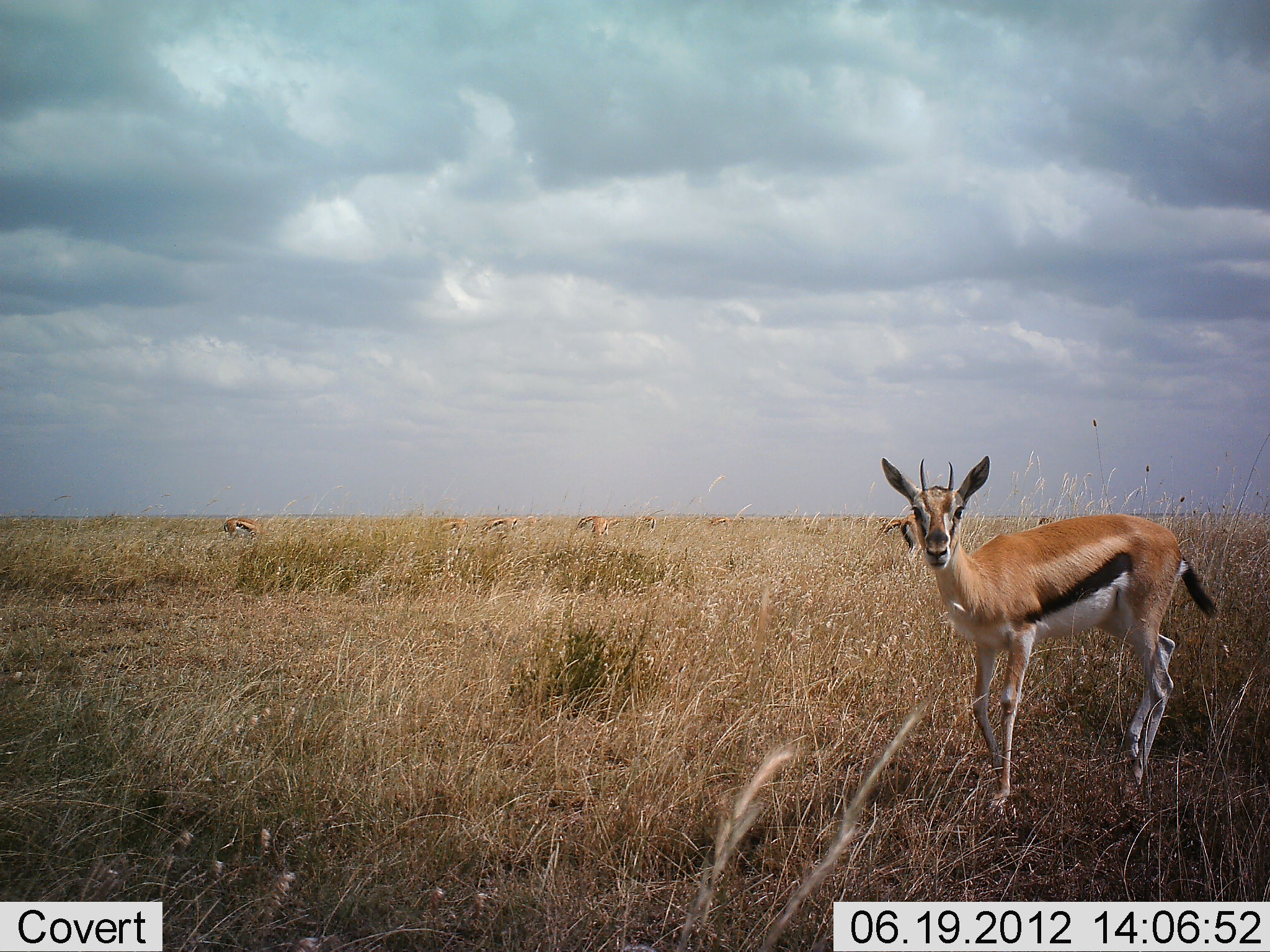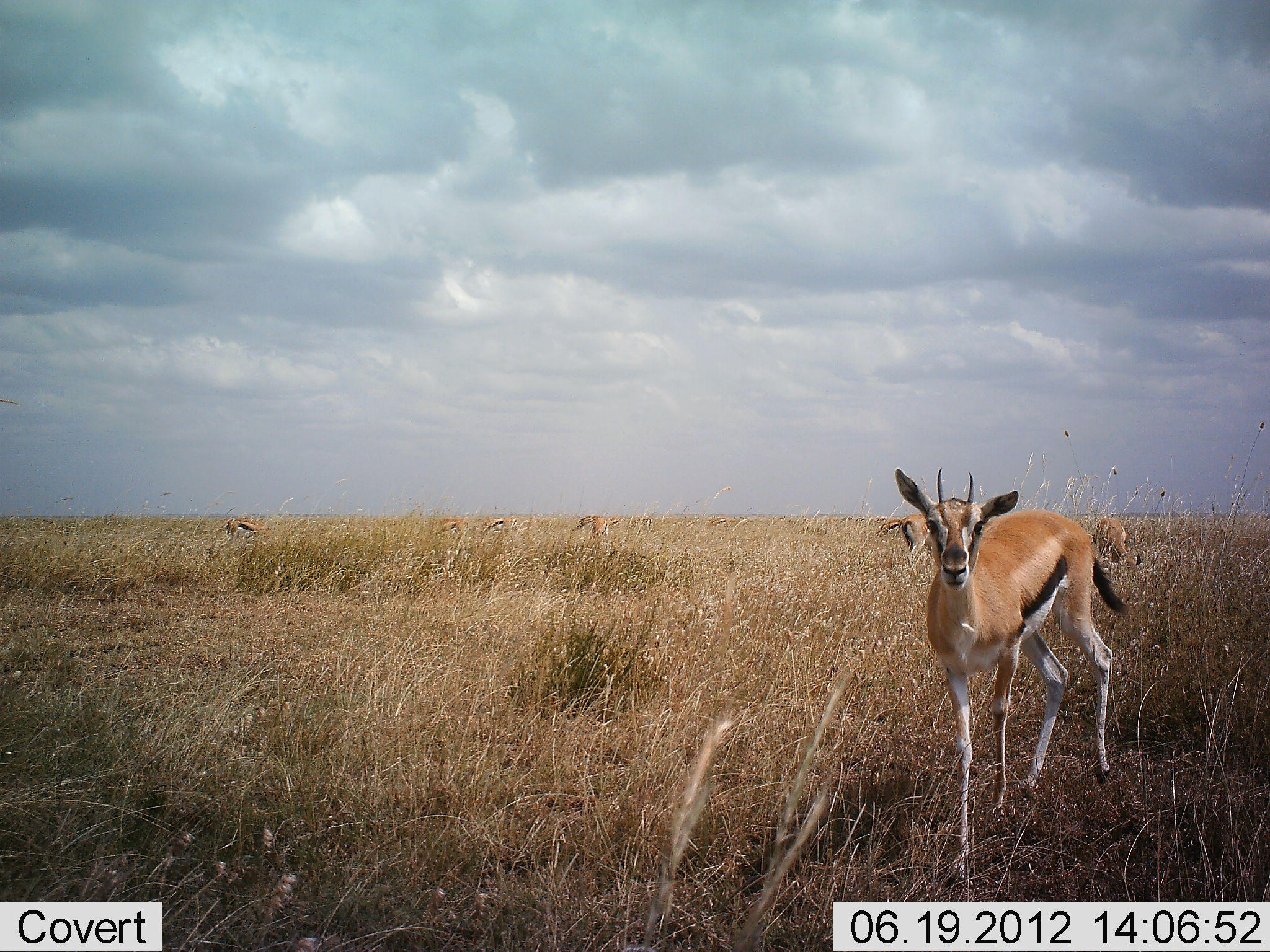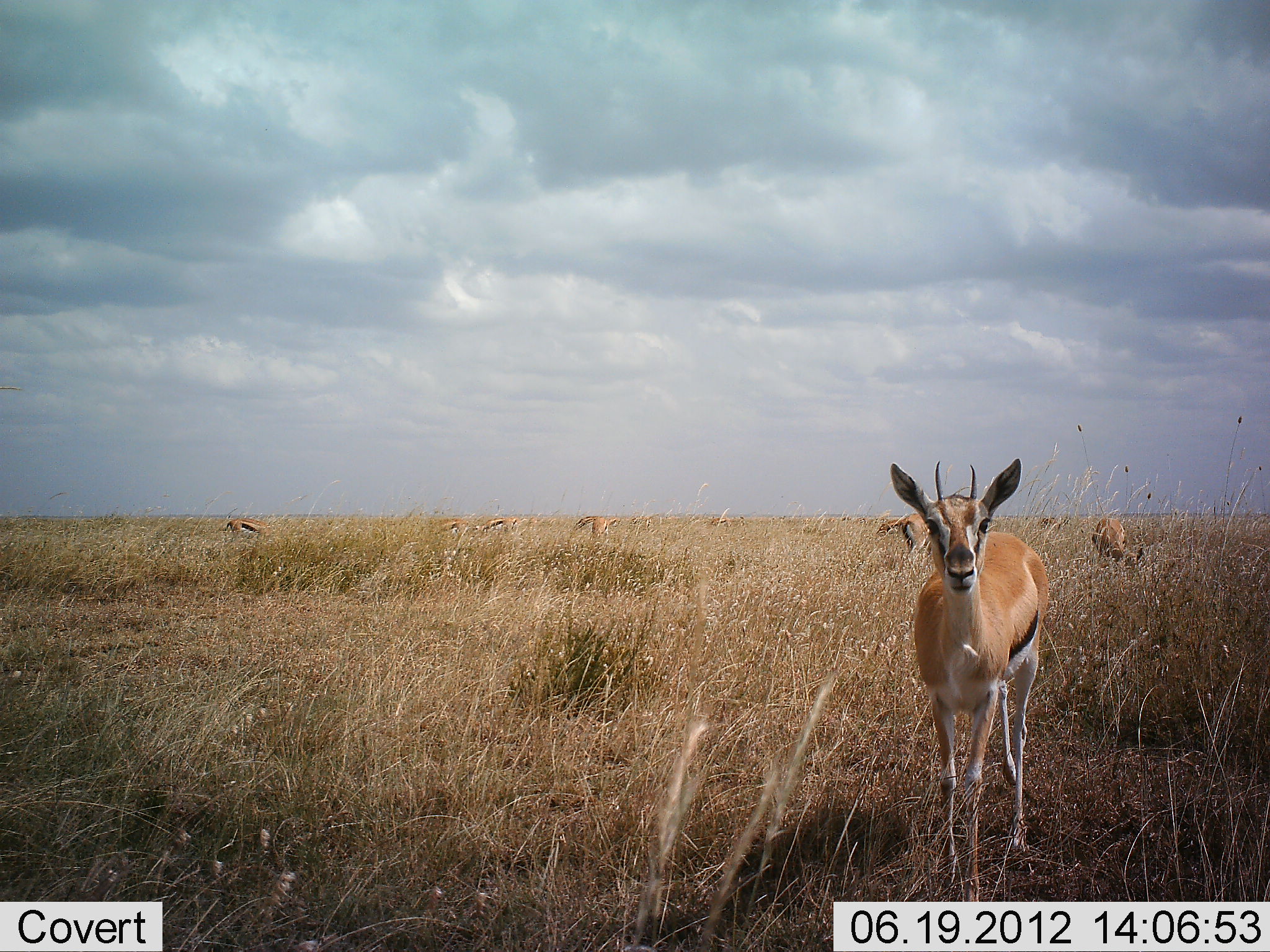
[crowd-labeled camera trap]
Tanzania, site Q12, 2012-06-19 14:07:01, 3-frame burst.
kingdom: Animalia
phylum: Chordata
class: Mammalia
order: Artiodactyla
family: Bovidae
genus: Eudorcas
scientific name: Eudorcas thomsonii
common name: thomson's gazelle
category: gazellethomsons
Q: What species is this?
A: Gazellethomsons (thomson's gazelle) (Eudorcas thomsonii).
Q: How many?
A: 8.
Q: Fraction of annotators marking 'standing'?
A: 50%.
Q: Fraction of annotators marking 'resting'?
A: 0%.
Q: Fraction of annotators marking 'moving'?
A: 30%.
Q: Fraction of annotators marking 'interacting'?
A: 10%.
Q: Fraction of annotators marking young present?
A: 0%.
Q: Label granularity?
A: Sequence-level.